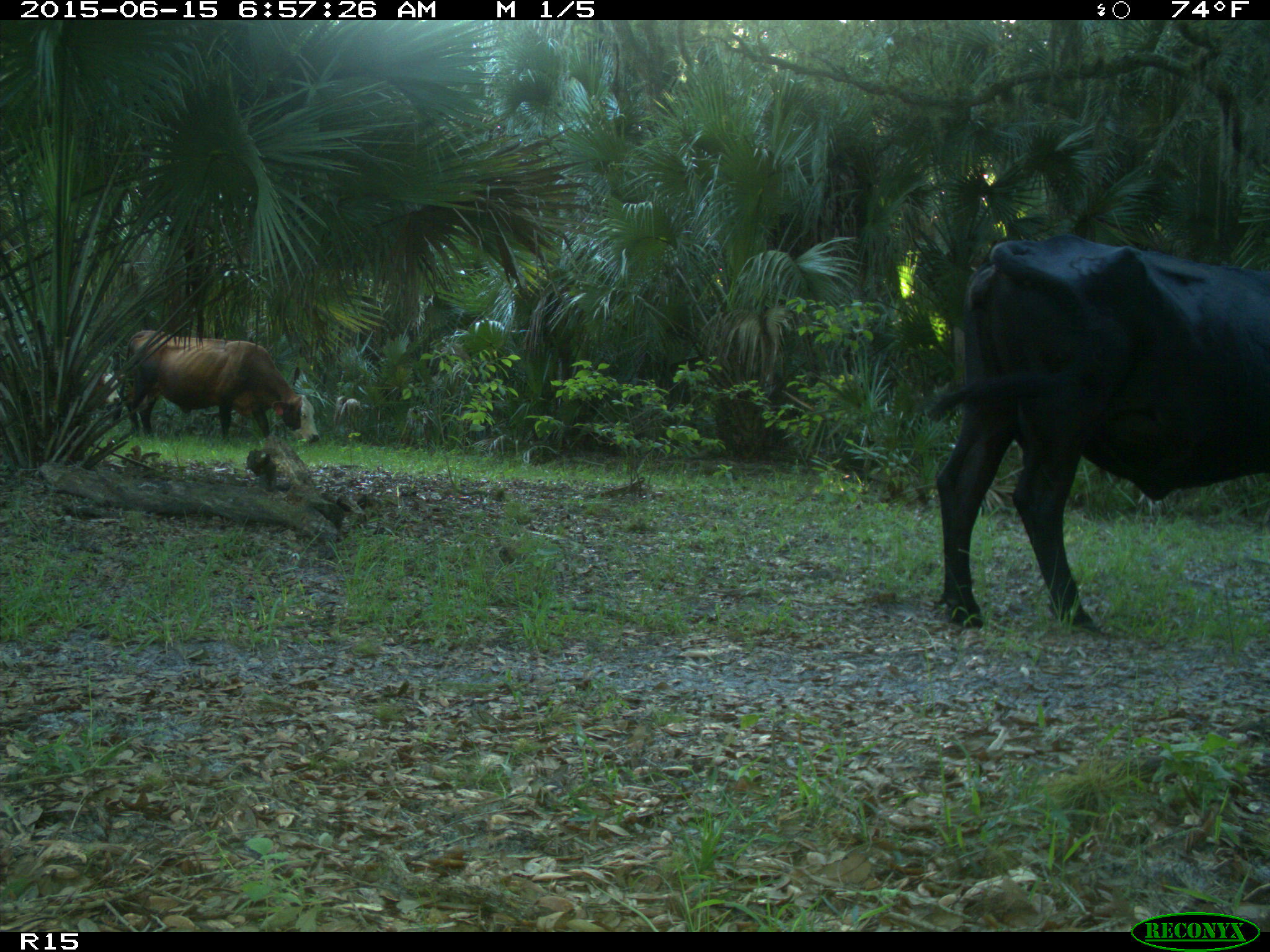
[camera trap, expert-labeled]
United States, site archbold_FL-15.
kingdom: Animalia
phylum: Chordata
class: Mammalia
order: Artiodactyla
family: Bovidae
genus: Bos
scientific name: Bos taurus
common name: domestic cow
Bos taurus (domestic cow).